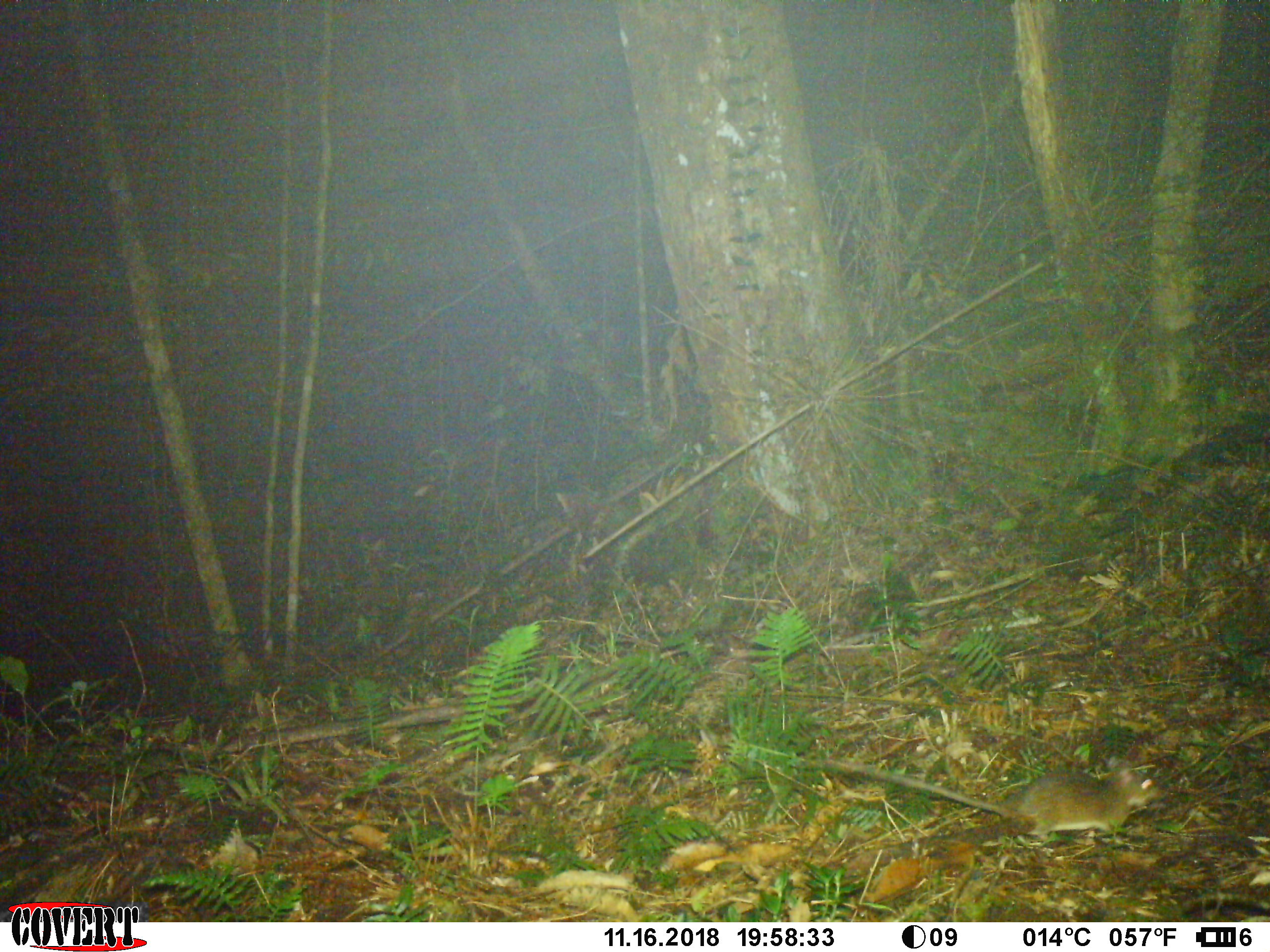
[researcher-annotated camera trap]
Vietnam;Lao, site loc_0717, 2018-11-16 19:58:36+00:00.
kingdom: Animalia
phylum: Chordata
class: Mammalia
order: Rodentia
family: Muridae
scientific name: Muridae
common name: old-world mice and rats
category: unidentified murid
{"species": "unidentified murid (old-world mice and rats) (Muridae)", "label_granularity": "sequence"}